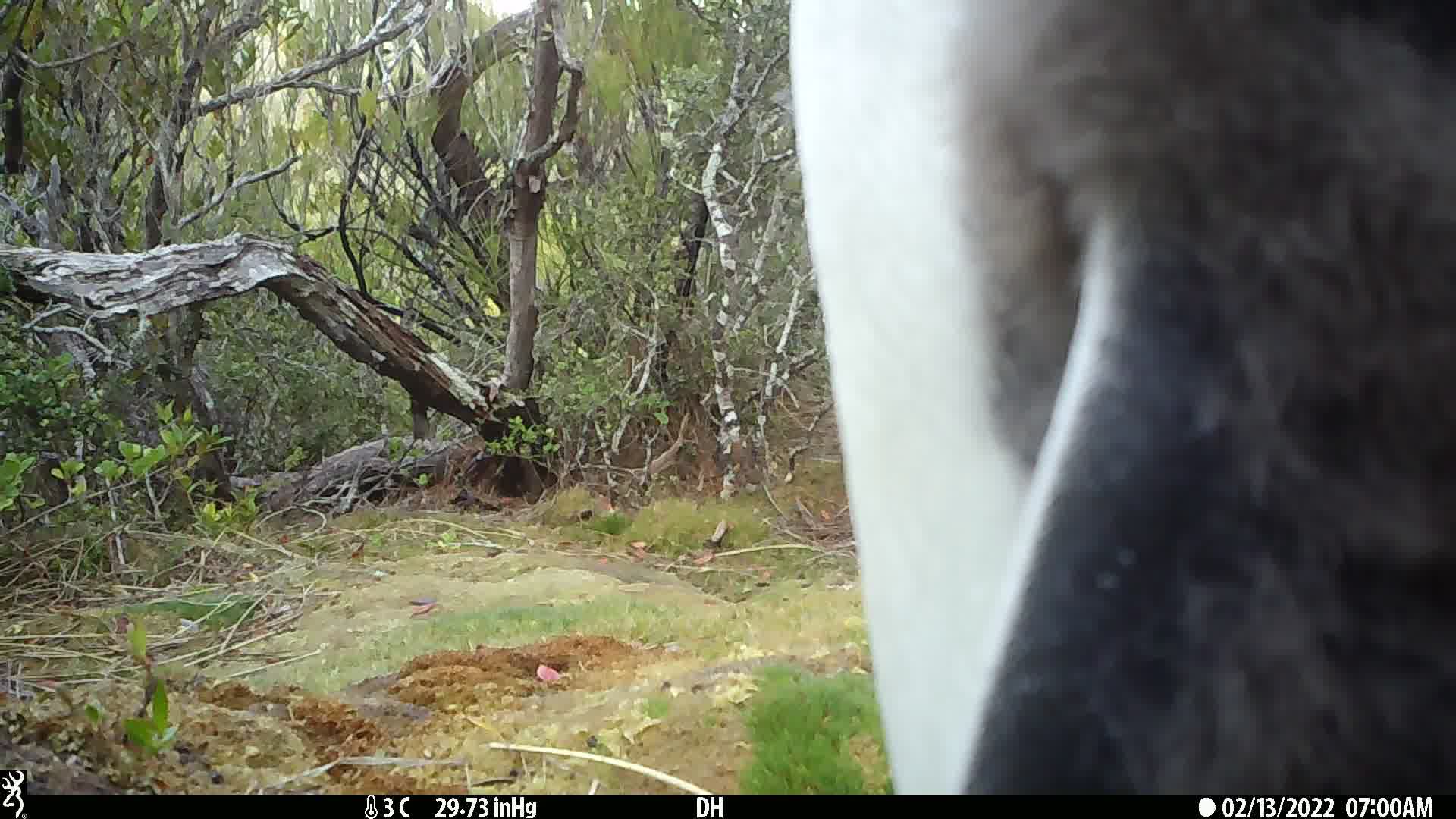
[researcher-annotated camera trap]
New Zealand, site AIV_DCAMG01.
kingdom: Animalia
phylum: Chordata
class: Aves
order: Sphenisciformes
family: Spheniscidae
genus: Megadyptes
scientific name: Megadyptes antipodes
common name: yellow-eyed penguin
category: yellow eyed penguin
Yellow eyed penguin (yellow-eyed penguin) (Megadyptes antipodes).